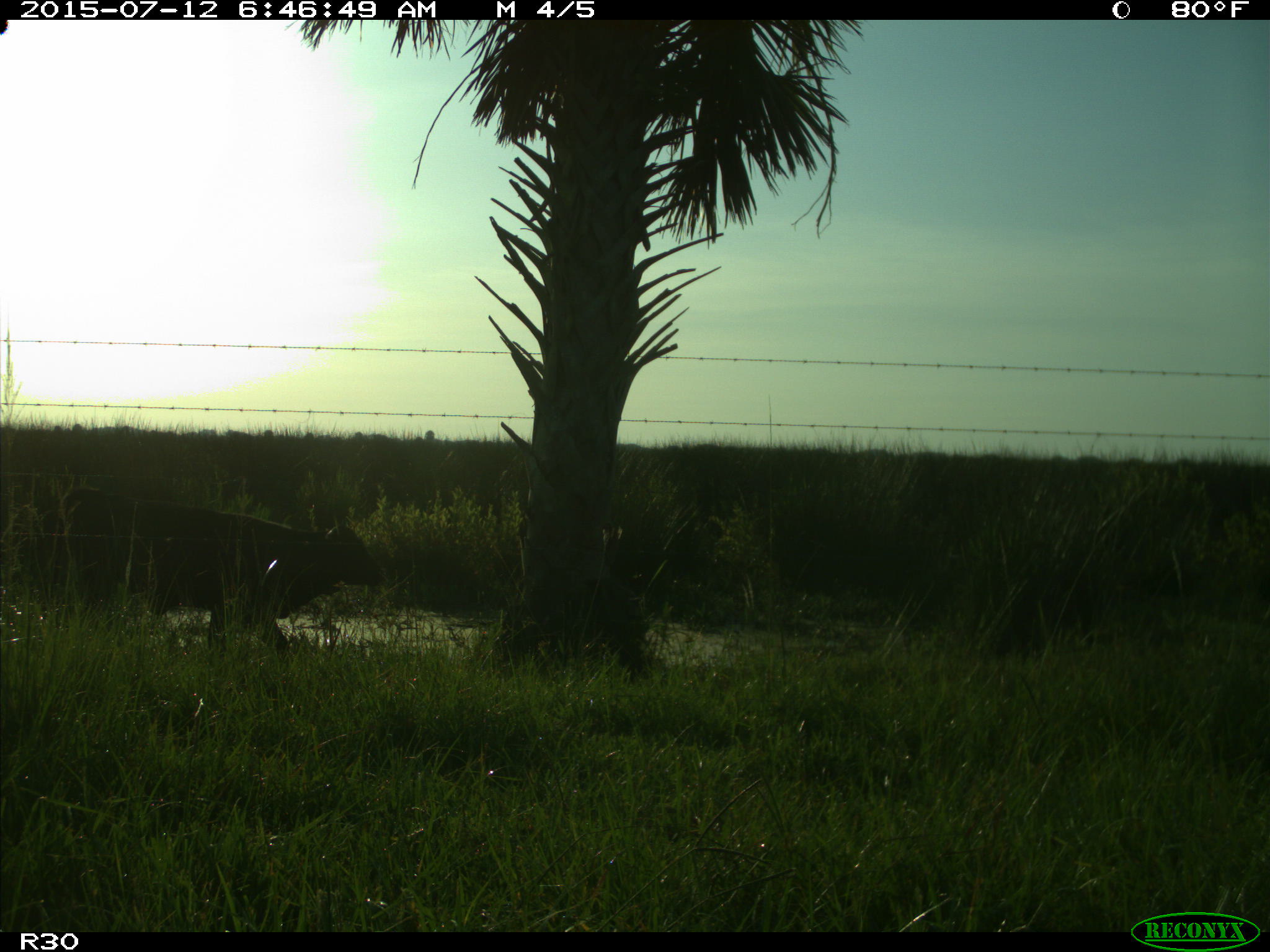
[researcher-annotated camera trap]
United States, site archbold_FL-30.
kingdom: Animalia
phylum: Chordata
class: Mammalia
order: Artiodactyla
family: Bovidae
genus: Bos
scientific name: Bos taurus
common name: domestic cow